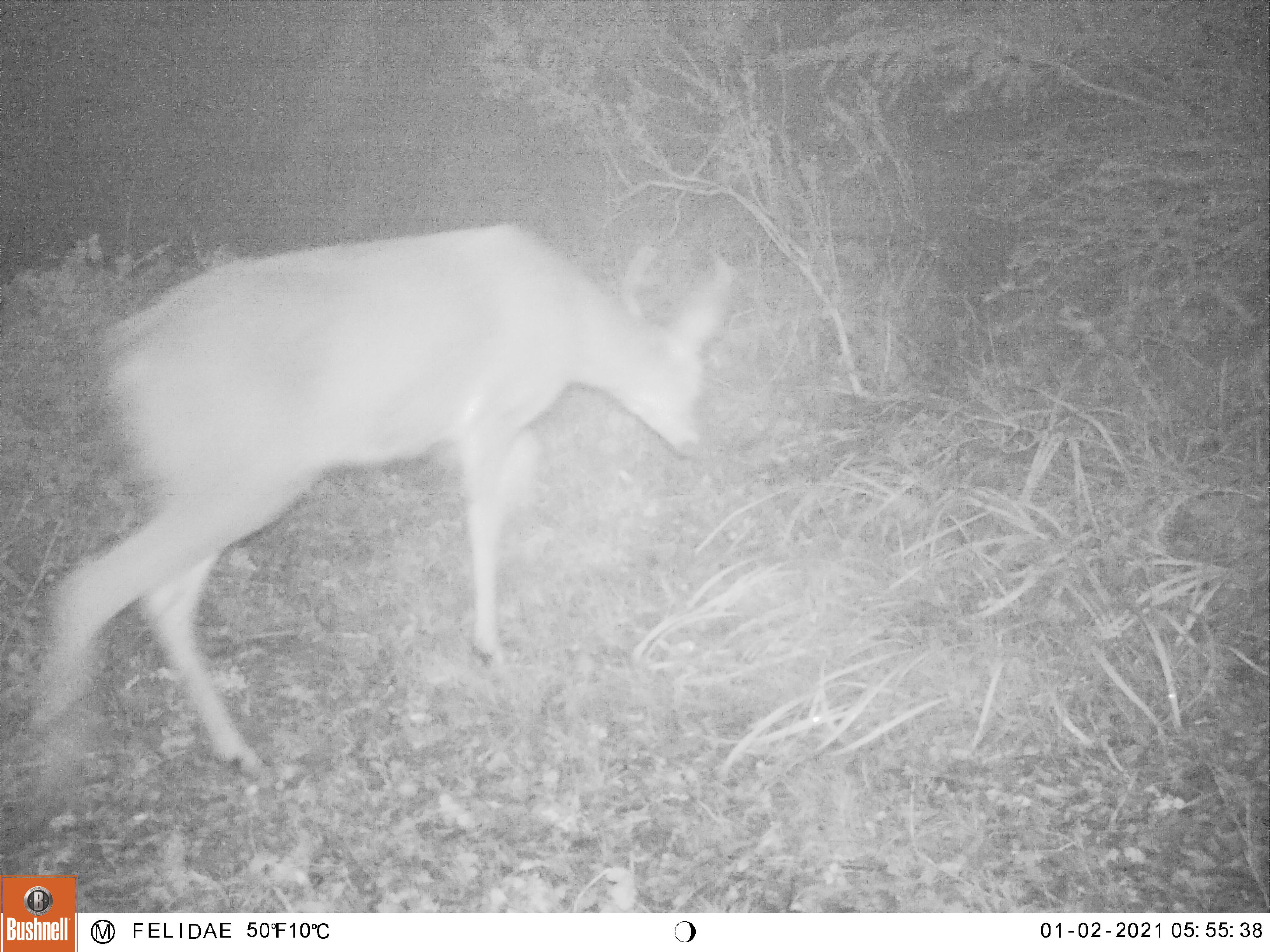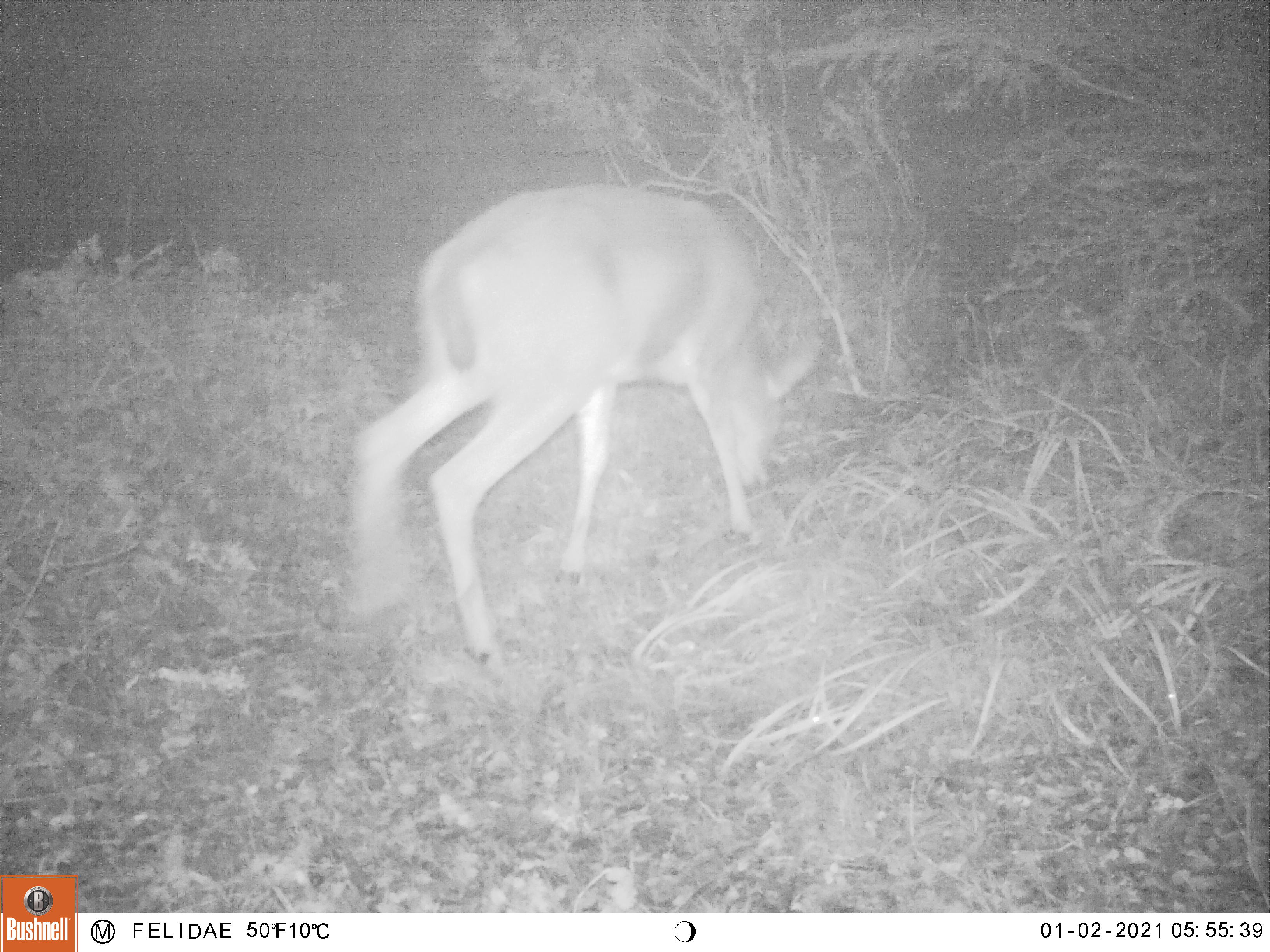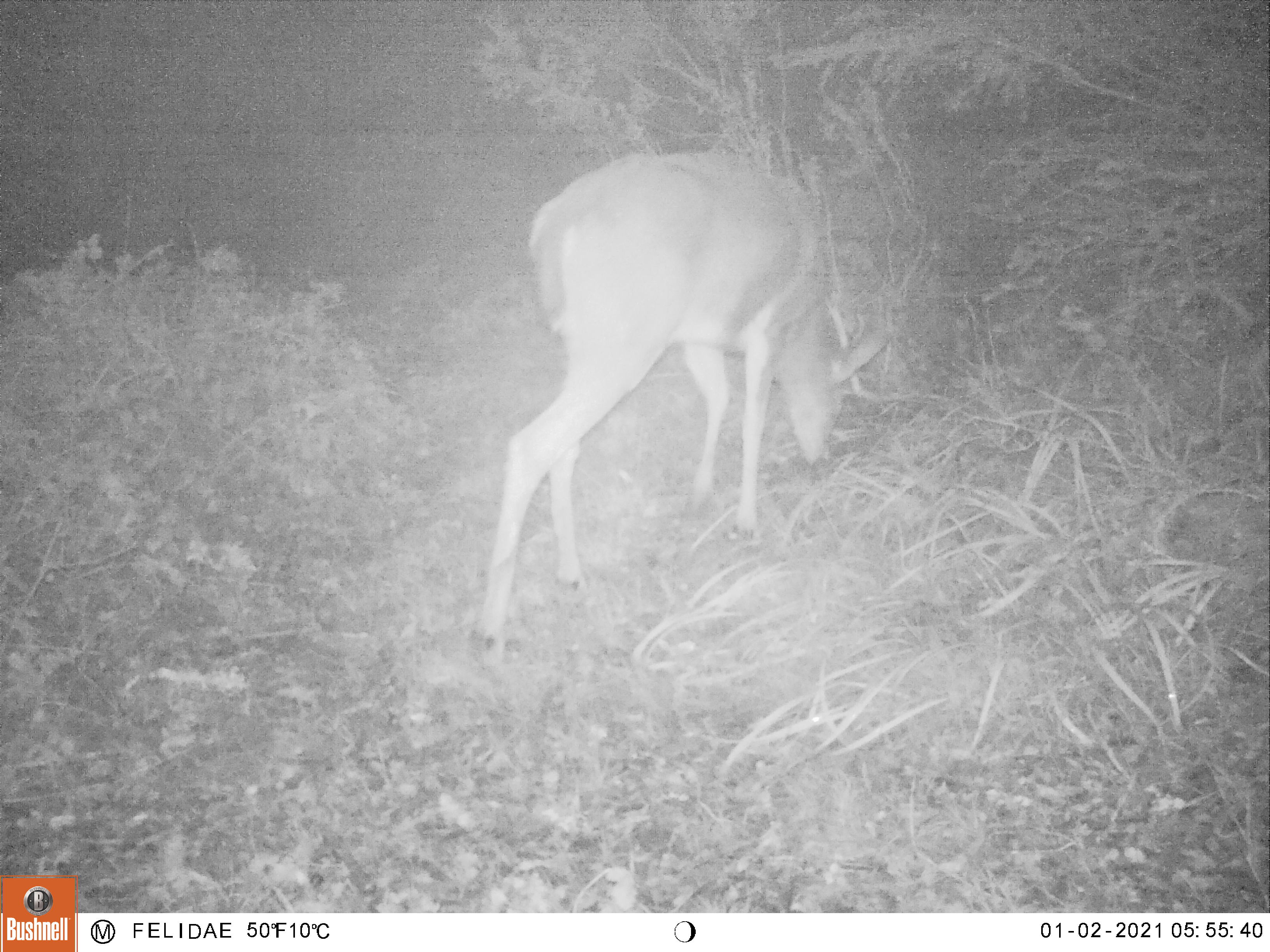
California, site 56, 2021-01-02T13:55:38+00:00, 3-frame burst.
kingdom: Animalia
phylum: Chordata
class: Mammalia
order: Artiodactyla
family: Cervidae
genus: Odocoileus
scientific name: Odocoileus hemionus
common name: mule deer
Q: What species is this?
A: Mule deer (Odocoileus hemionus).